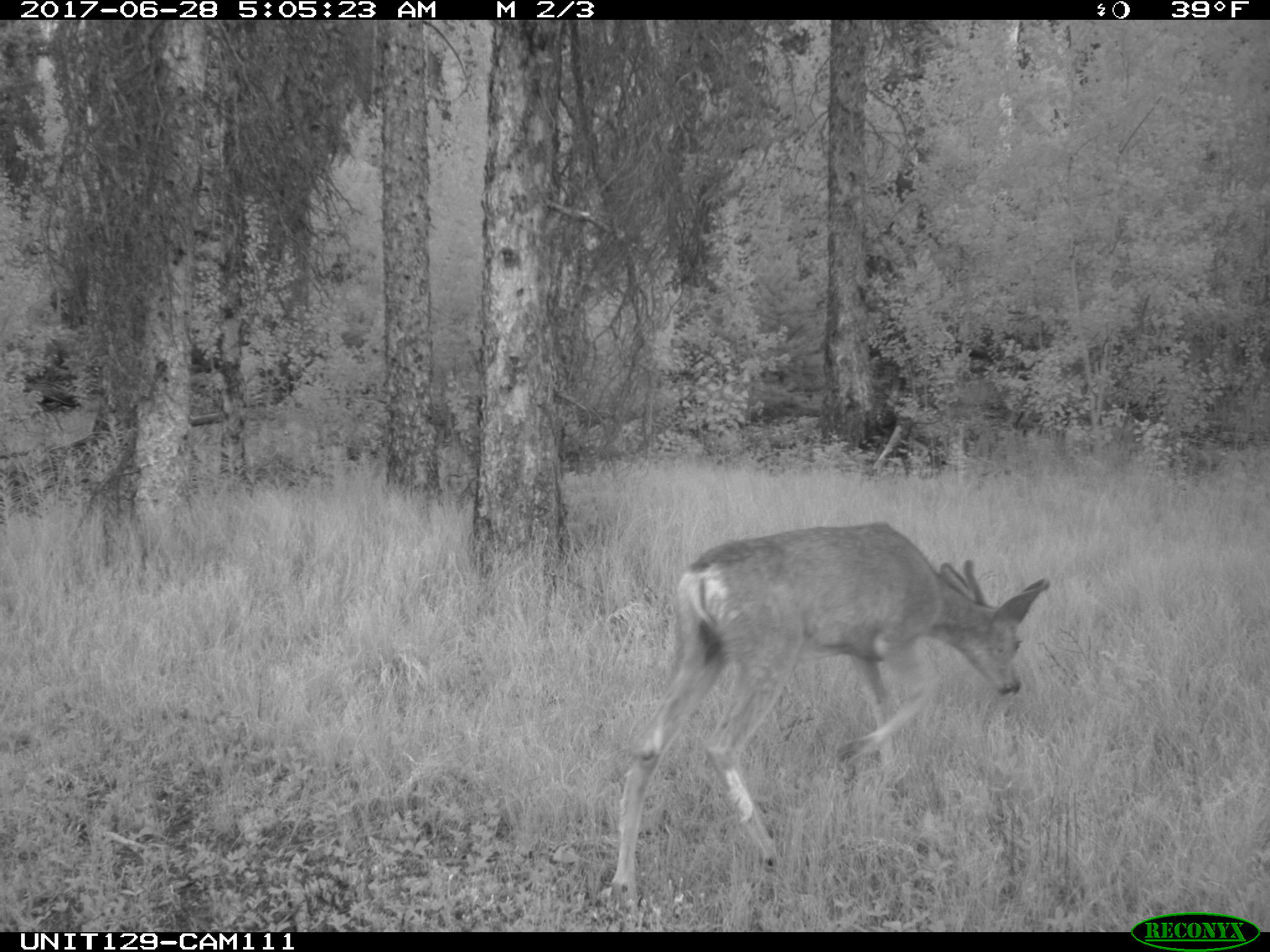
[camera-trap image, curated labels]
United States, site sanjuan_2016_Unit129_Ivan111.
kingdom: Animalia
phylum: Chordata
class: Mammalia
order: Artiodactyla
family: Cervidae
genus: Odocoileus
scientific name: Odocoileus hemionus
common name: mule deer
Odocoileus hemionus (mule deer).